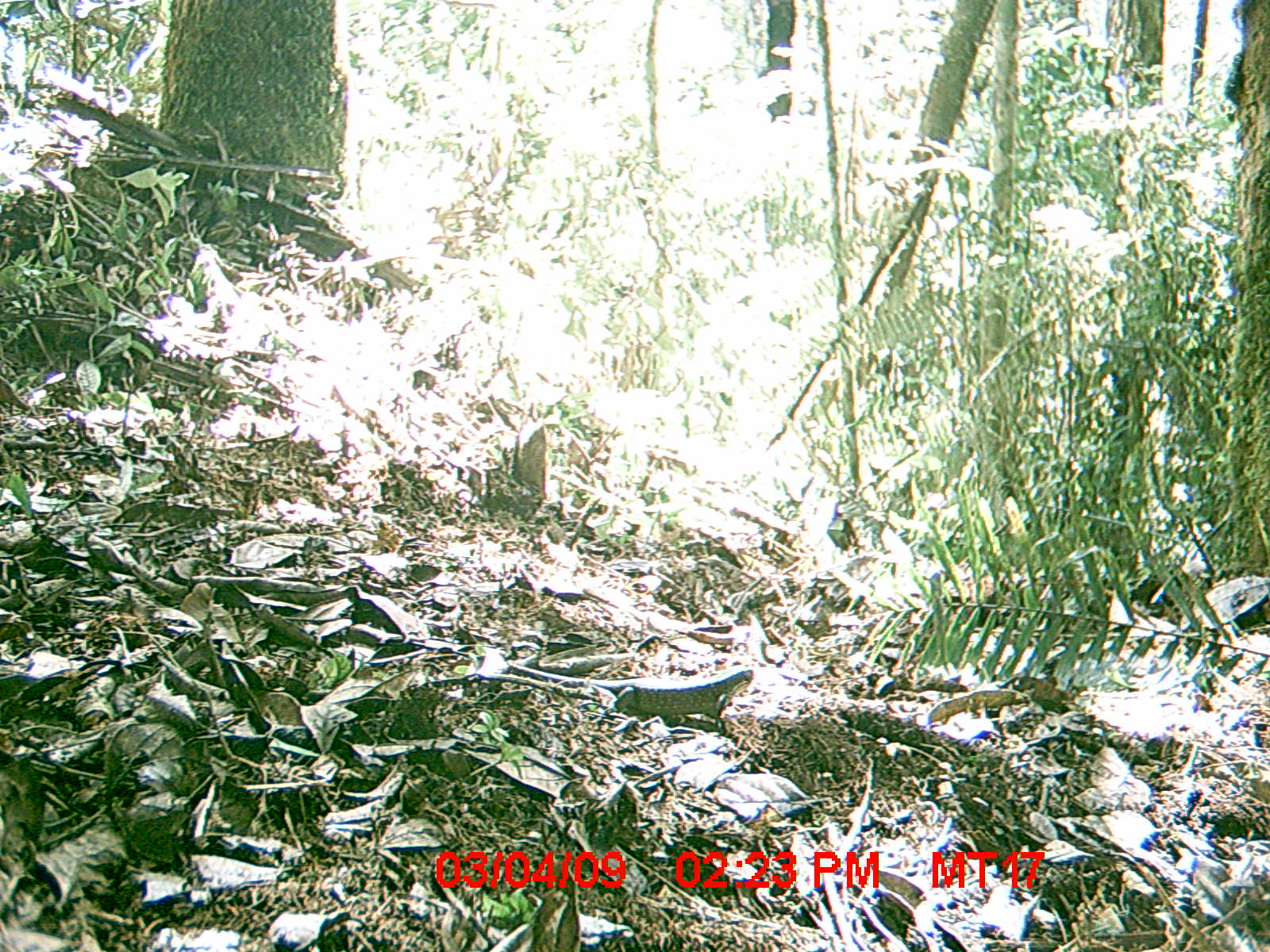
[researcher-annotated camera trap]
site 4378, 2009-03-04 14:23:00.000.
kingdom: Animalia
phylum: Chordata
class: Reptilia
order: Squamata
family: Scincidae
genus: Plestiodon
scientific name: Plestiodon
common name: skink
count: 1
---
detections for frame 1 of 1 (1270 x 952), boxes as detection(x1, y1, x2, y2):
skink: detection(505, 660, 753, 724)